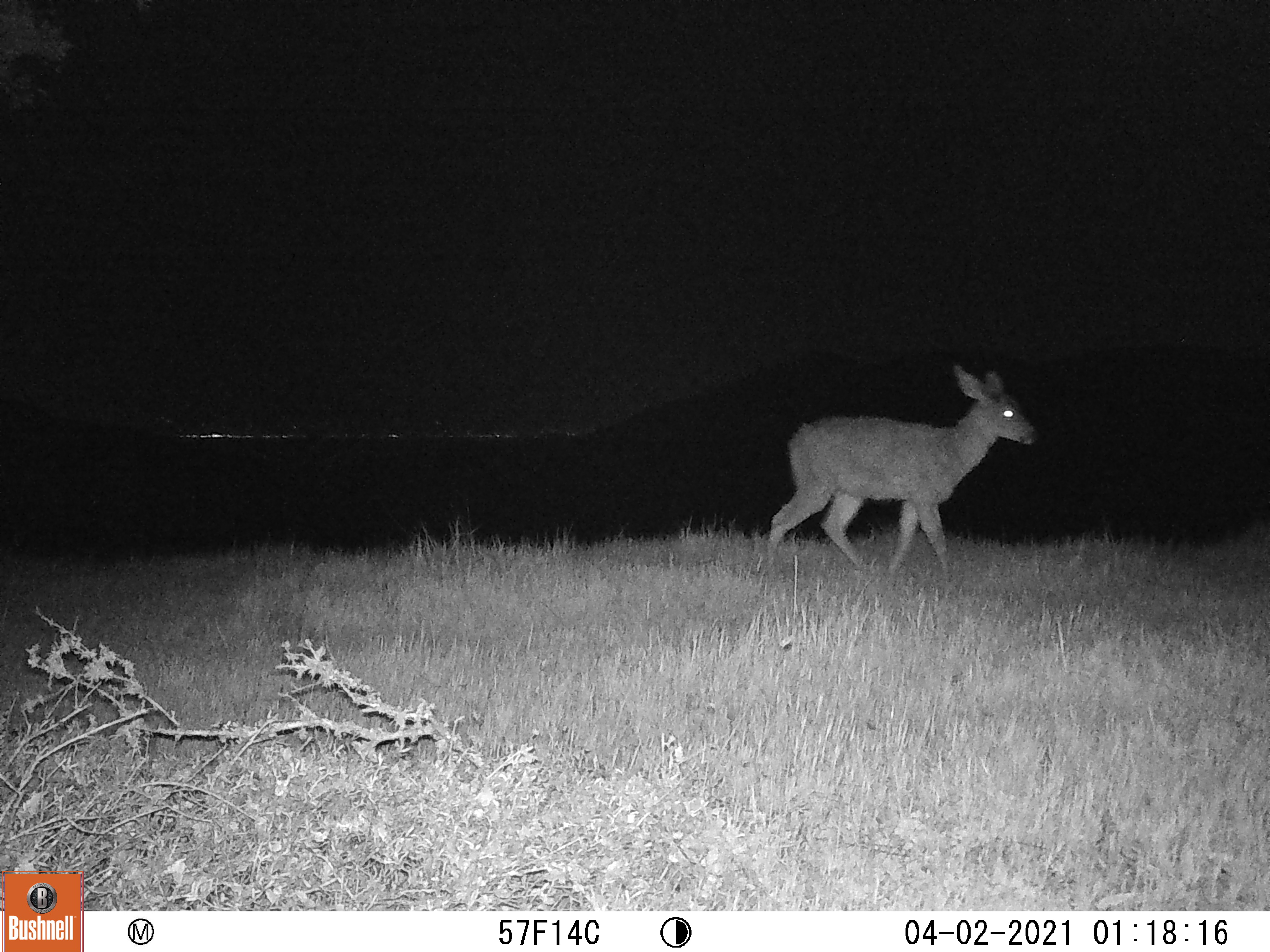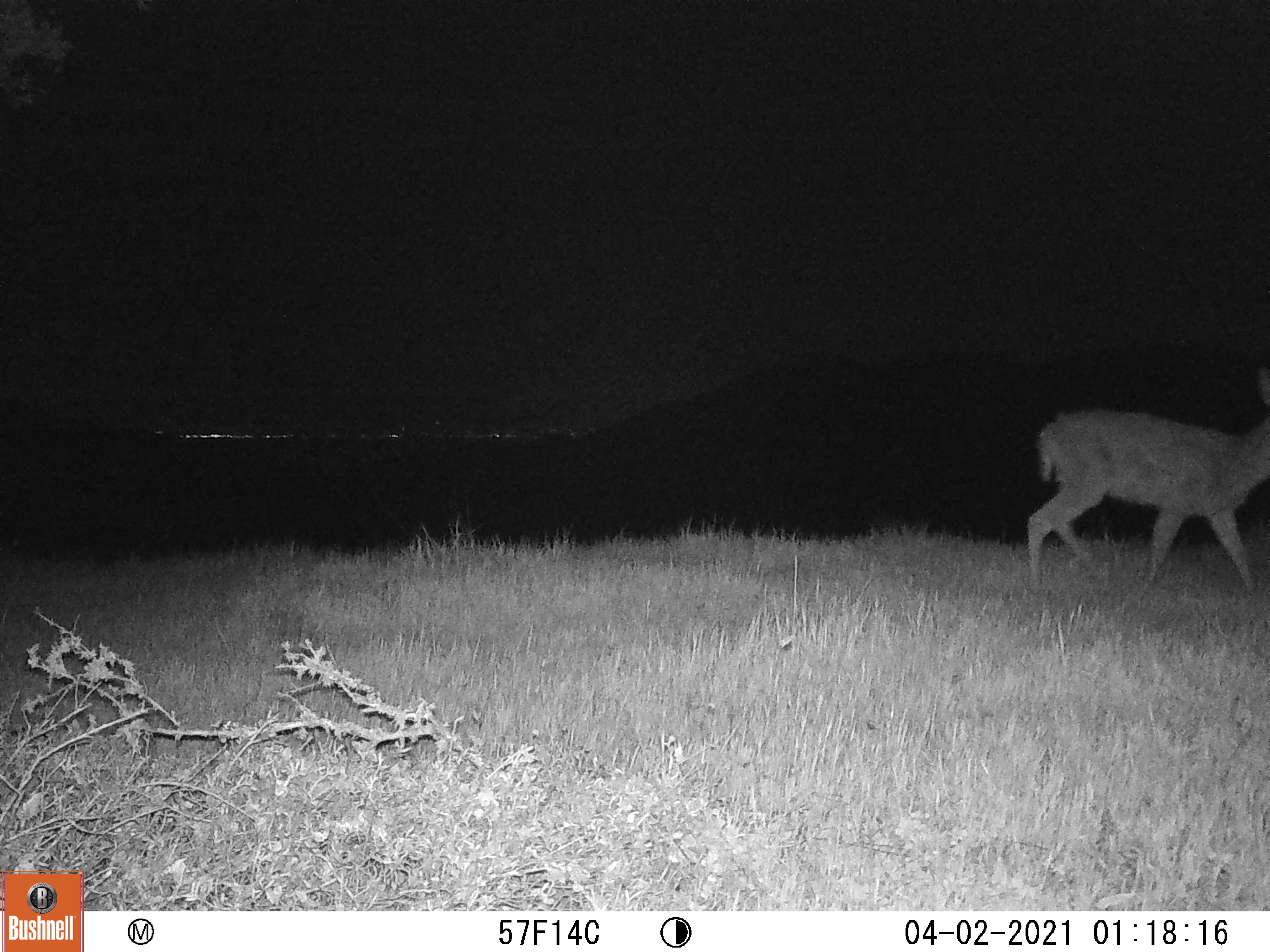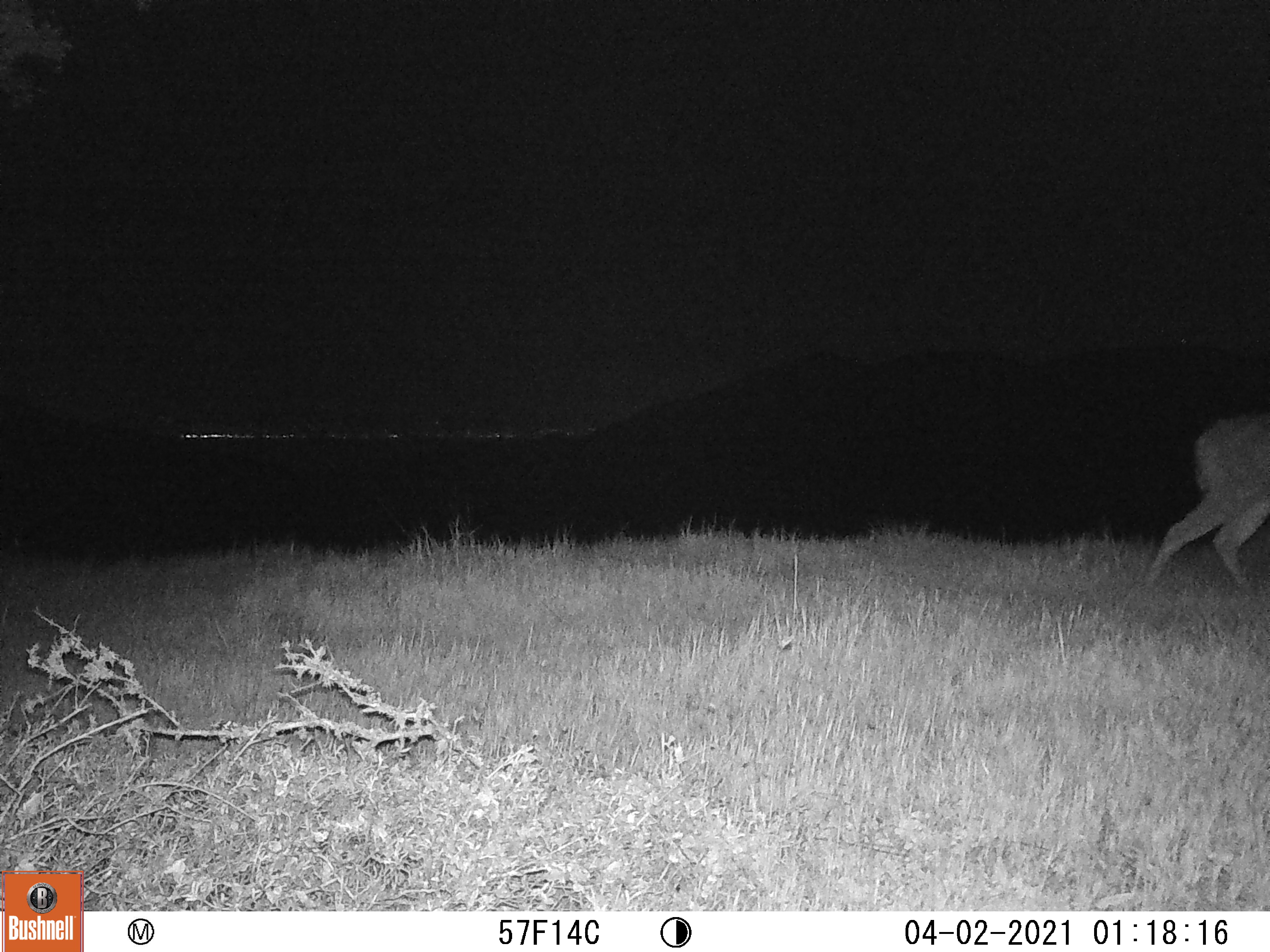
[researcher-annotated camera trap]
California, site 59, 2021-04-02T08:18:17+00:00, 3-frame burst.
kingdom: Animalia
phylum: Chordata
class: Mammalia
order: Artiodactyla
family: Cervidae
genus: Odocoileus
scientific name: Odocoileus hemionus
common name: mule deer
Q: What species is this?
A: Mule deer (Odocoileus hemionus).